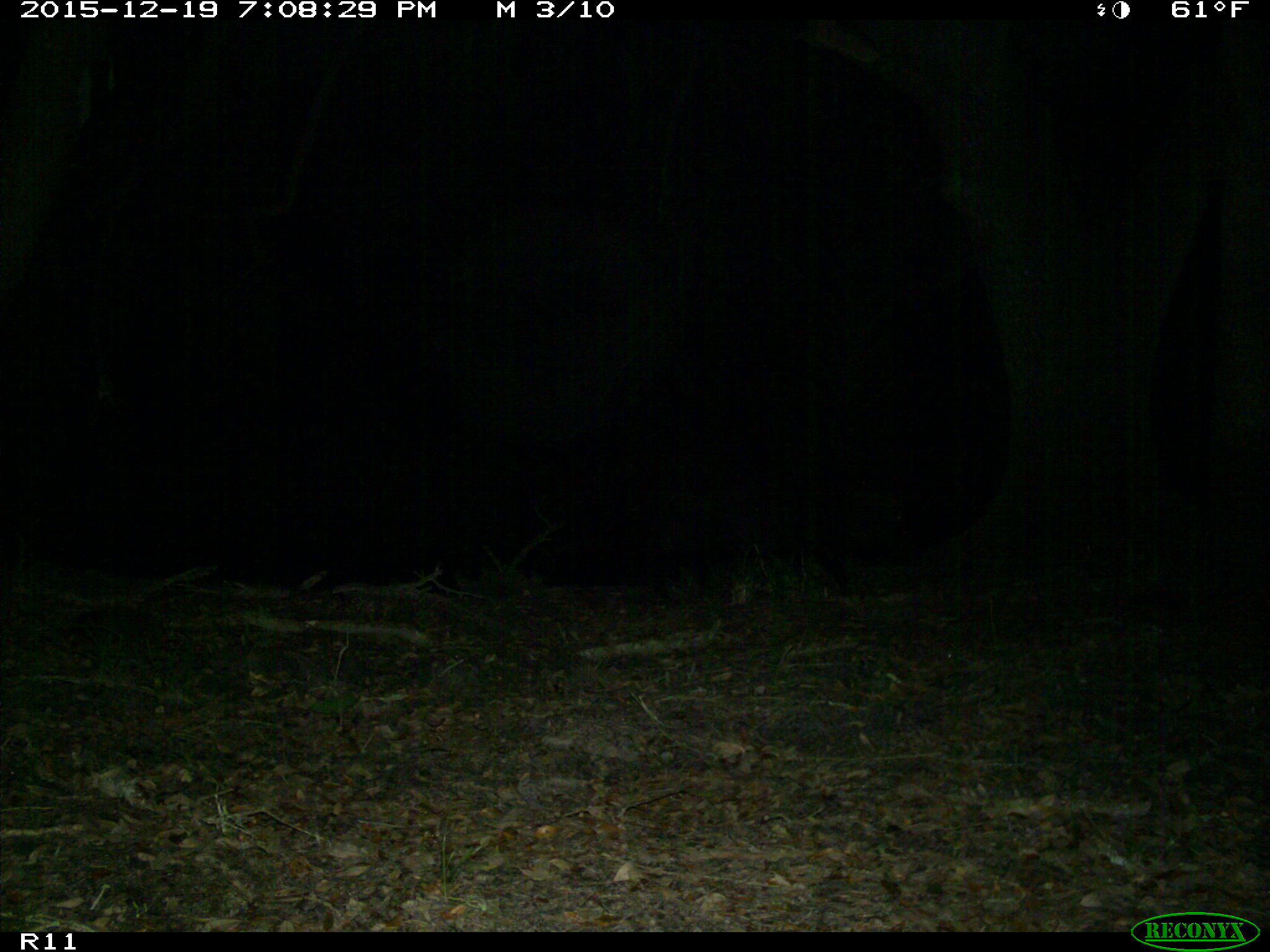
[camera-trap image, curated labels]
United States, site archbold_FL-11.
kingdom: Animalia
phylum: Chordata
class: Mammalia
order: Artiodactyla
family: Suidae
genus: Sus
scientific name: Sus scrofa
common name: wild boar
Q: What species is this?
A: Sus scrofa (wild boar).